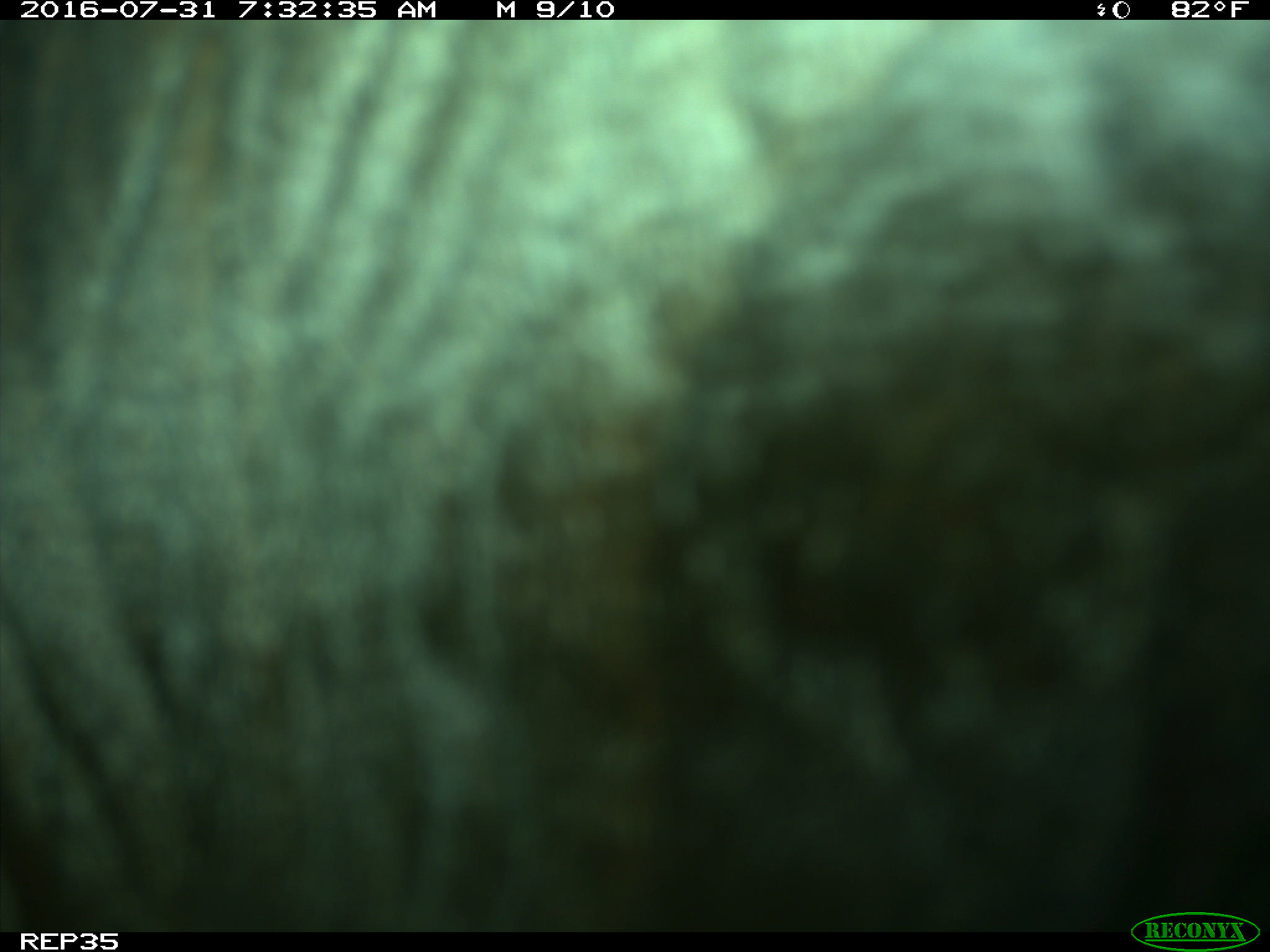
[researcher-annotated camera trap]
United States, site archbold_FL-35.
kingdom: Animalia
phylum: Chordata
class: Mammalia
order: Artiodactyla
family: Bovidae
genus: Bos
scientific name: Bos taurus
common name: domestic cow